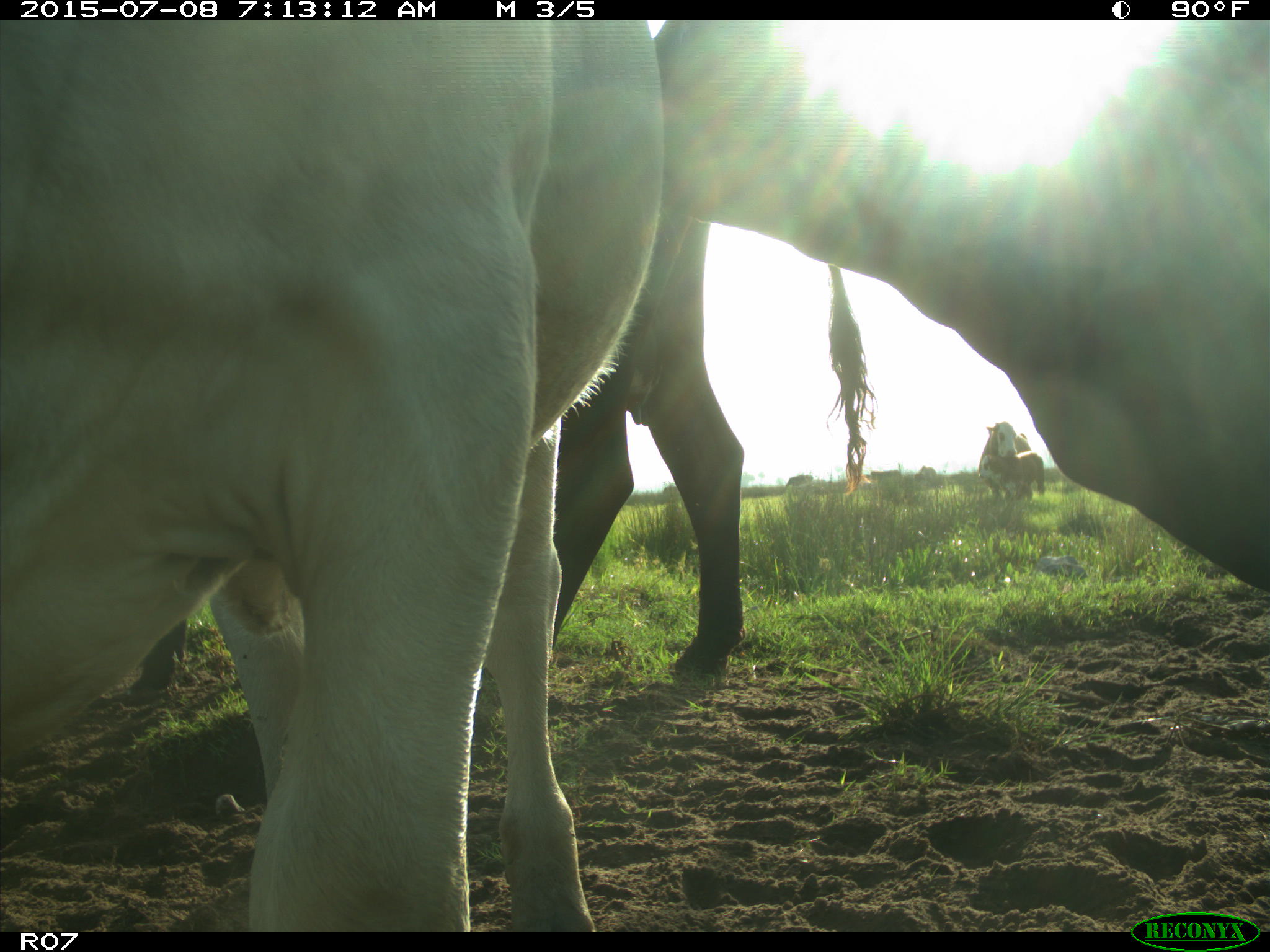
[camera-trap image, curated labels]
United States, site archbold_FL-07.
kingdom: Animalia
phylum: Chordata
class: Mammalia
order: Artiodactyla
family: Bovidae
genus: Bos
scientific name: Bos taurus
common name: domestic cow